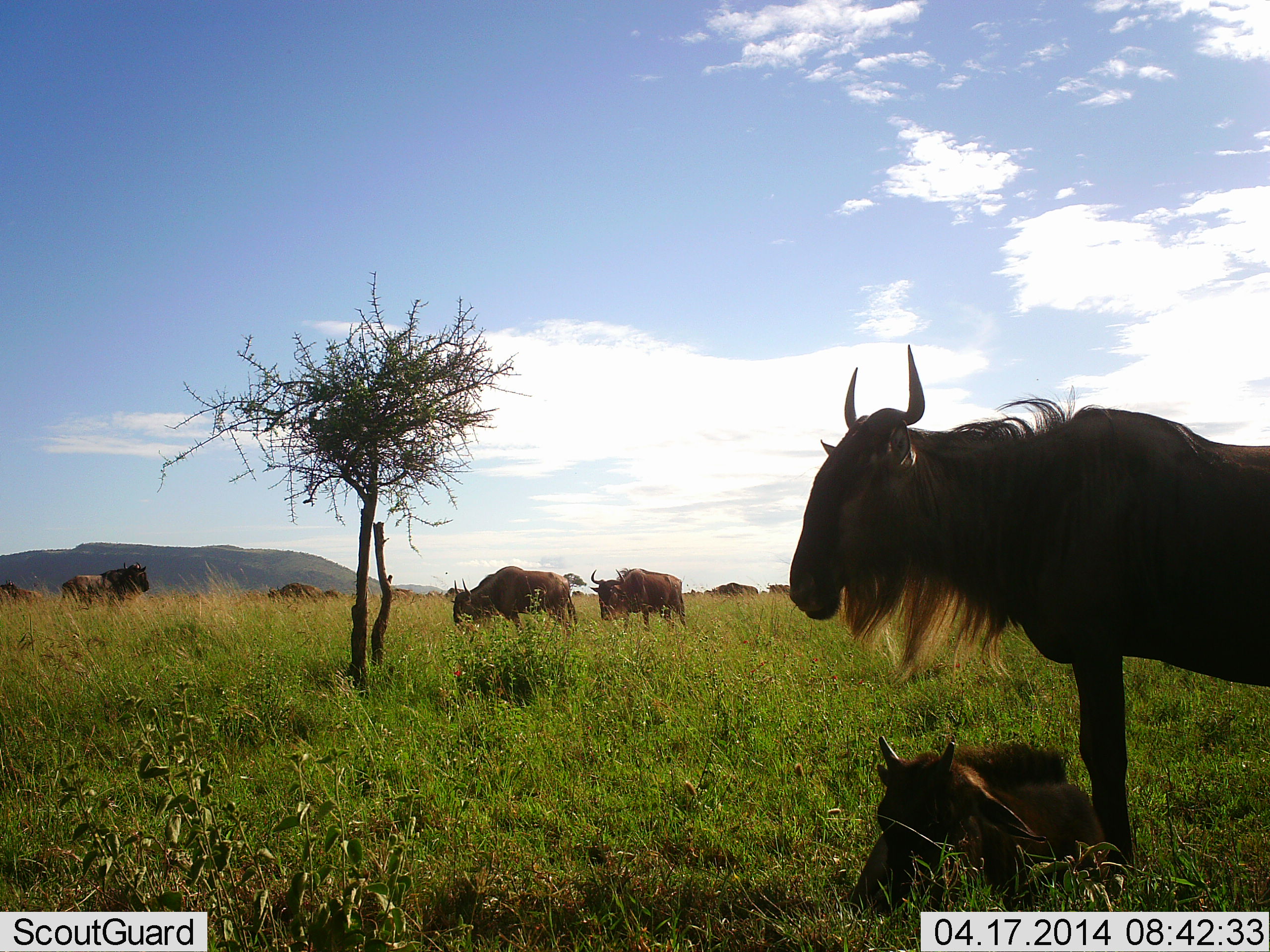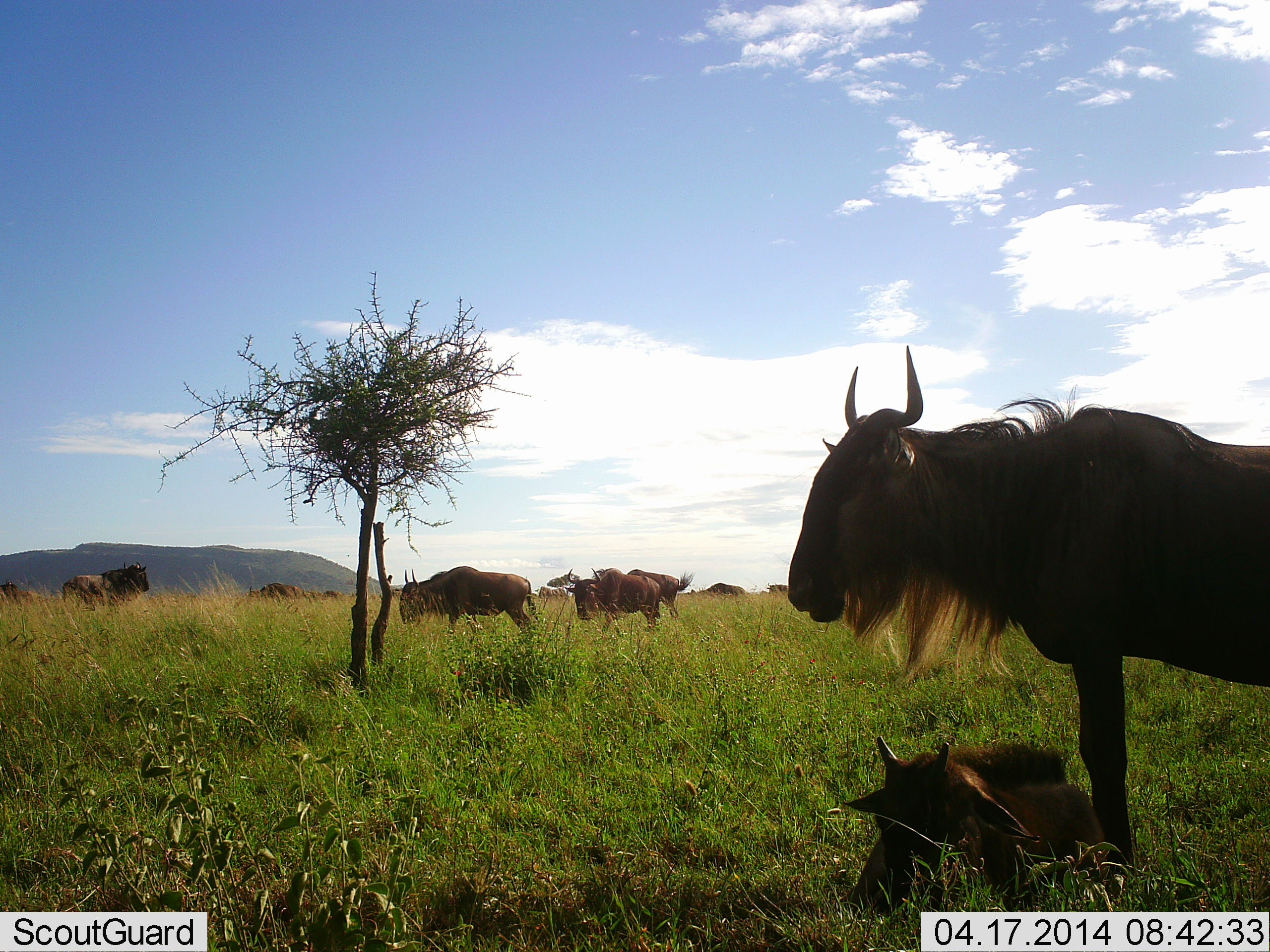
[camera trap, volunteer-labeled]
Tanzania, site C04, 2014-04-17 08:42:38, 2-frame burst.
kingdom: Animalia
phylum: Chordata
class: Mammalia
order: Artiodactyla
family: Bovidae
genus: Connochaetes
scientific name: Connochaetes taurinus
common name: blue wildebeest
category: wildebeest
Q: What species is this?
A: Wildebeest (blue wildebeest) (Connochaetes taurinus).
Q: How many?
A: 10.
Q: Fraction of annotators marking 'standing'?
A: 90%.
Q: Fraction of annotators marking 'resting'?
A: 70%.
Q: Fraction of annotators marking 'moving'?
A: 50%.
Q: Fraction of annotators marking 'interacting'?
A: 0%.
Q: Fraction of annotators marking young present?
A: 100%.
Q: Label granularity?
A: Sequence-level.